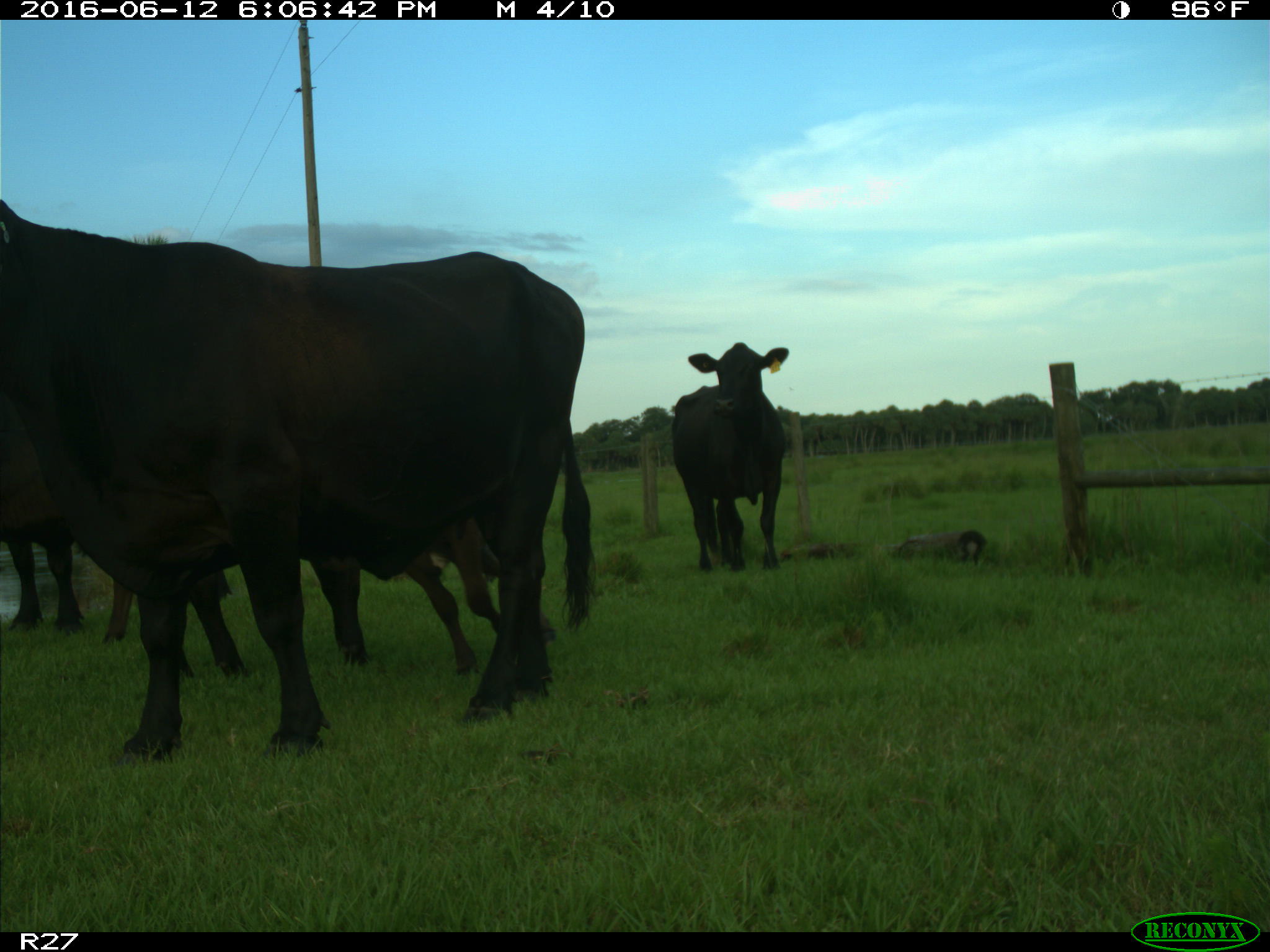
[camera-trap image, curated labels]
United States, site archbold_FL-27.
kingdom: Animalia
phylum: Chordata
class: Mammalia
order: Artiodactyla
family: Bovidae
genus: Bos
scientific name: Bos taurus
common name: domestic cow